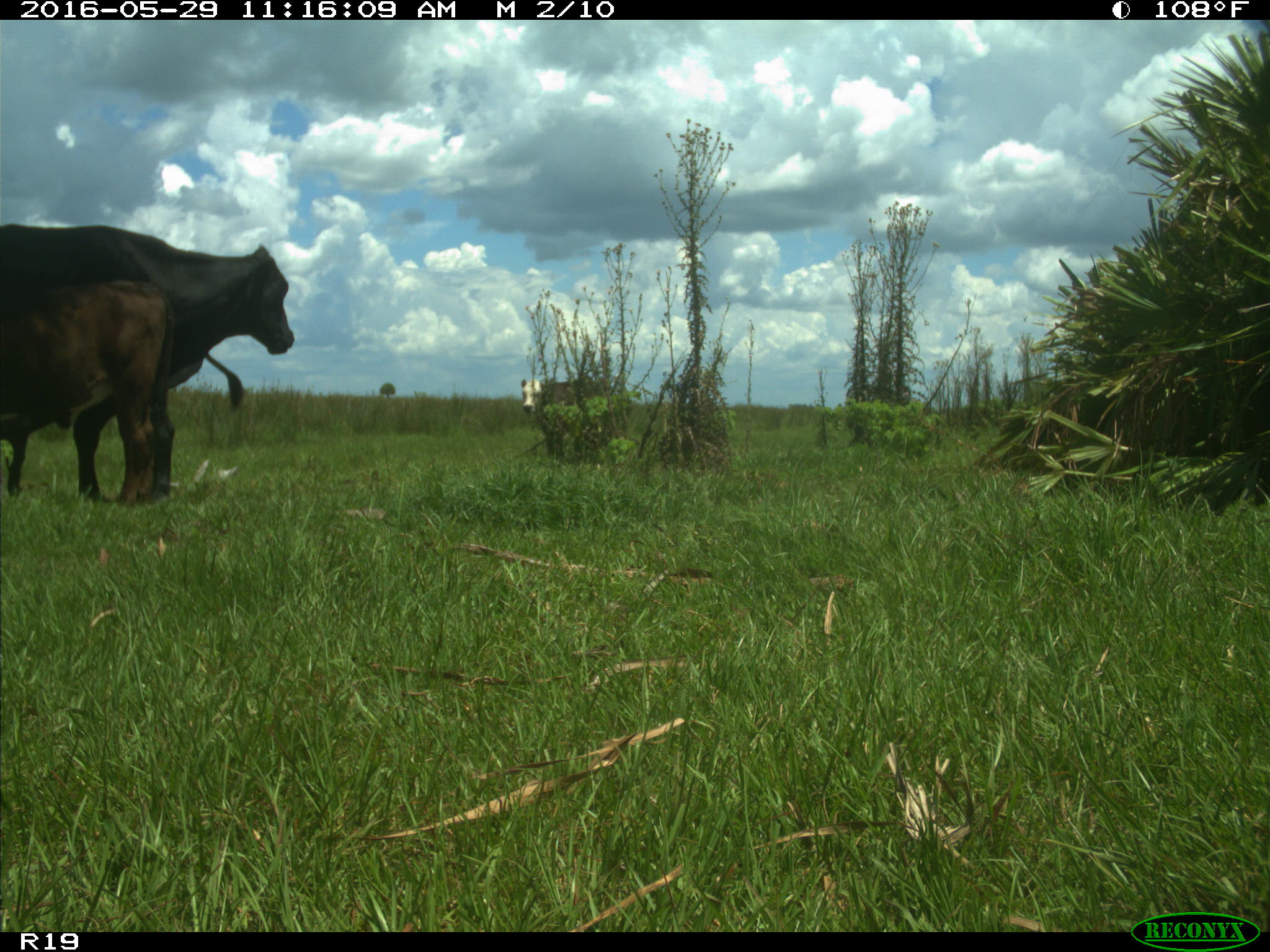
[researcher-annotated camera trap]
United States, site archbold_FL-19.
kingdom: Animalia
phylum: Chordata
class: Mammalia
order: Artiodactyla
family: Bovidae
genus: Bos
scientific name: Bos taurus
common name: domestic cow